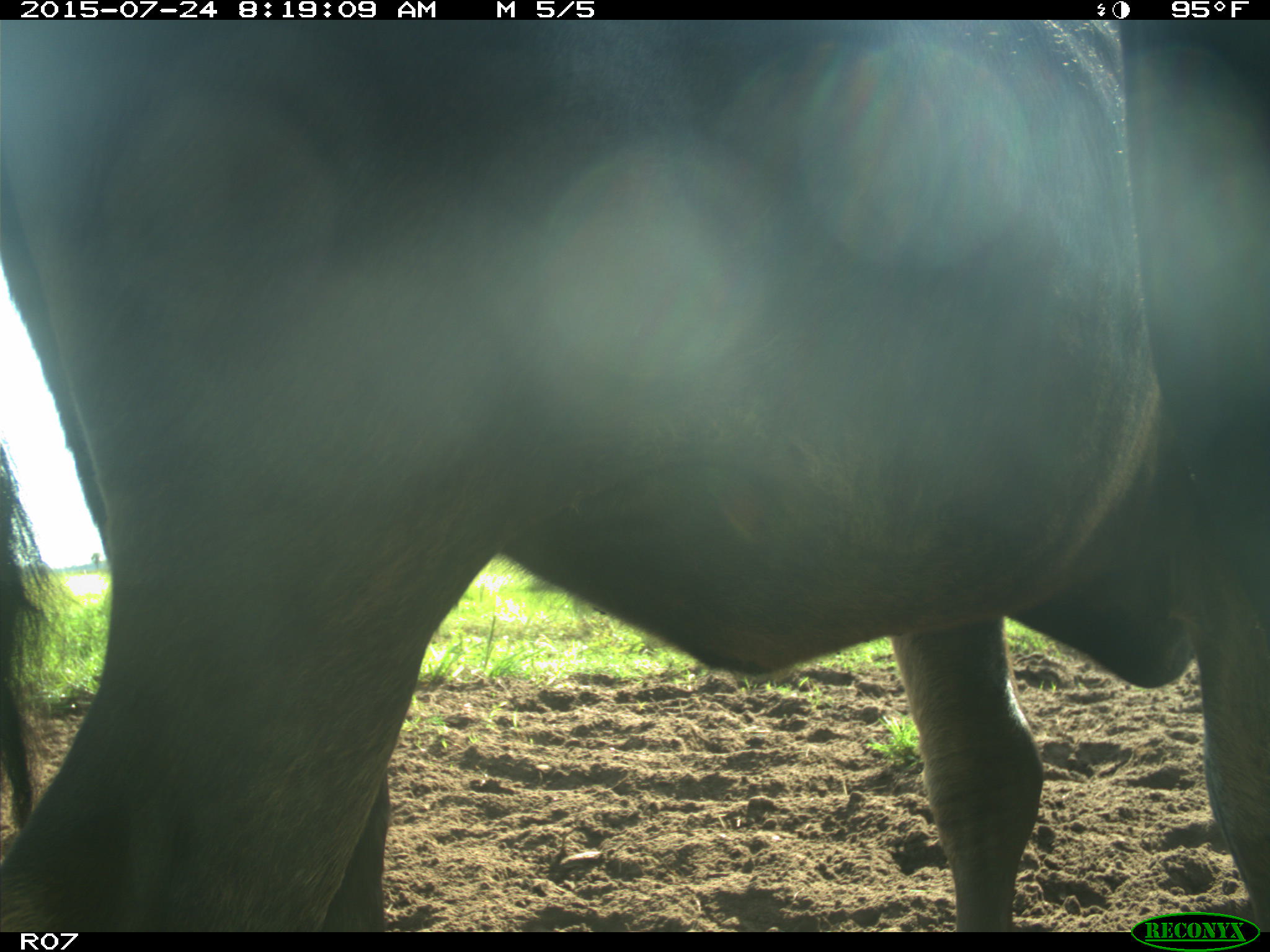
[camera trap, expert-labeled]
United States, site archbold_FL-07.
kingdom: Animalia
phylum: Chordata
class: Mammalia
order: Artiodactyla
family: Bovidae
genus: Bos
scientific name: Bos taurus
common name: domestic cow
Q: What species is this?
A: Bos taurus (domestic cow).